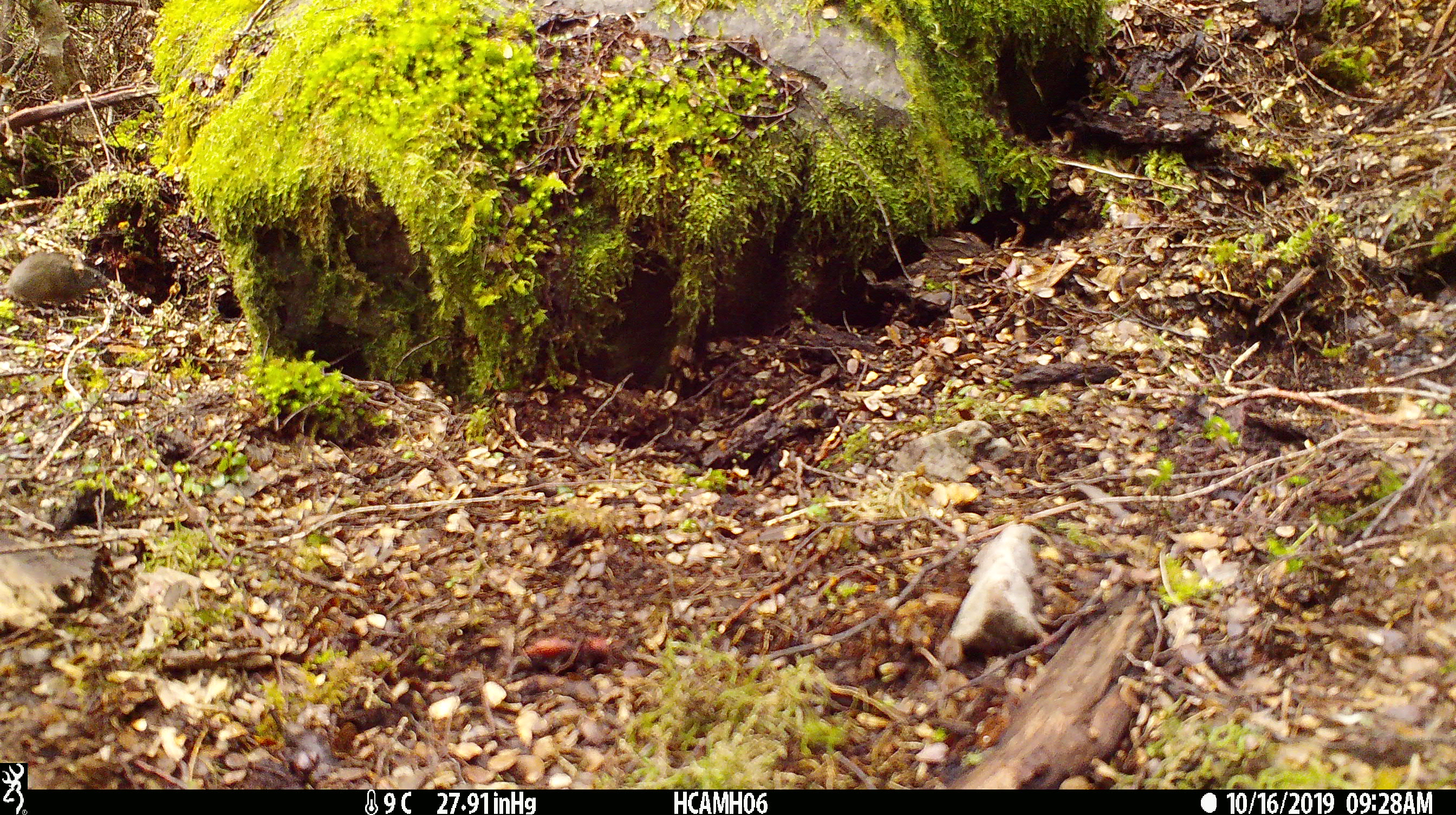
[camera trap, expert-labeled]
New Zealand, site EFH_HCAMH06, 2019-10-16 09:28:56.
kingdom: Animalia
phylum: Chordata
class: Mammalia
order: Rodentia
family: Muridae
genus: Mus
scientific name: Mus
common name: mouse